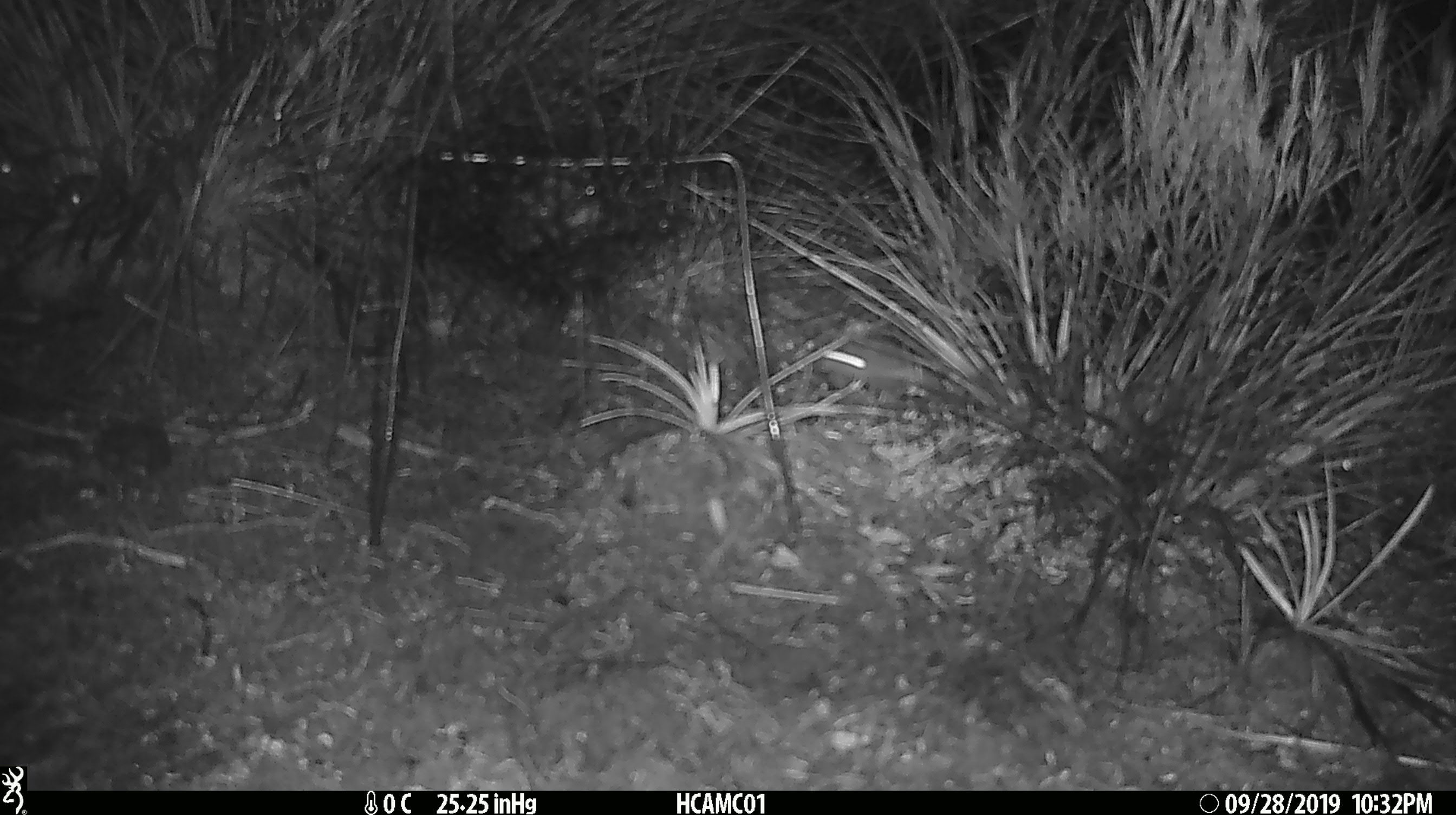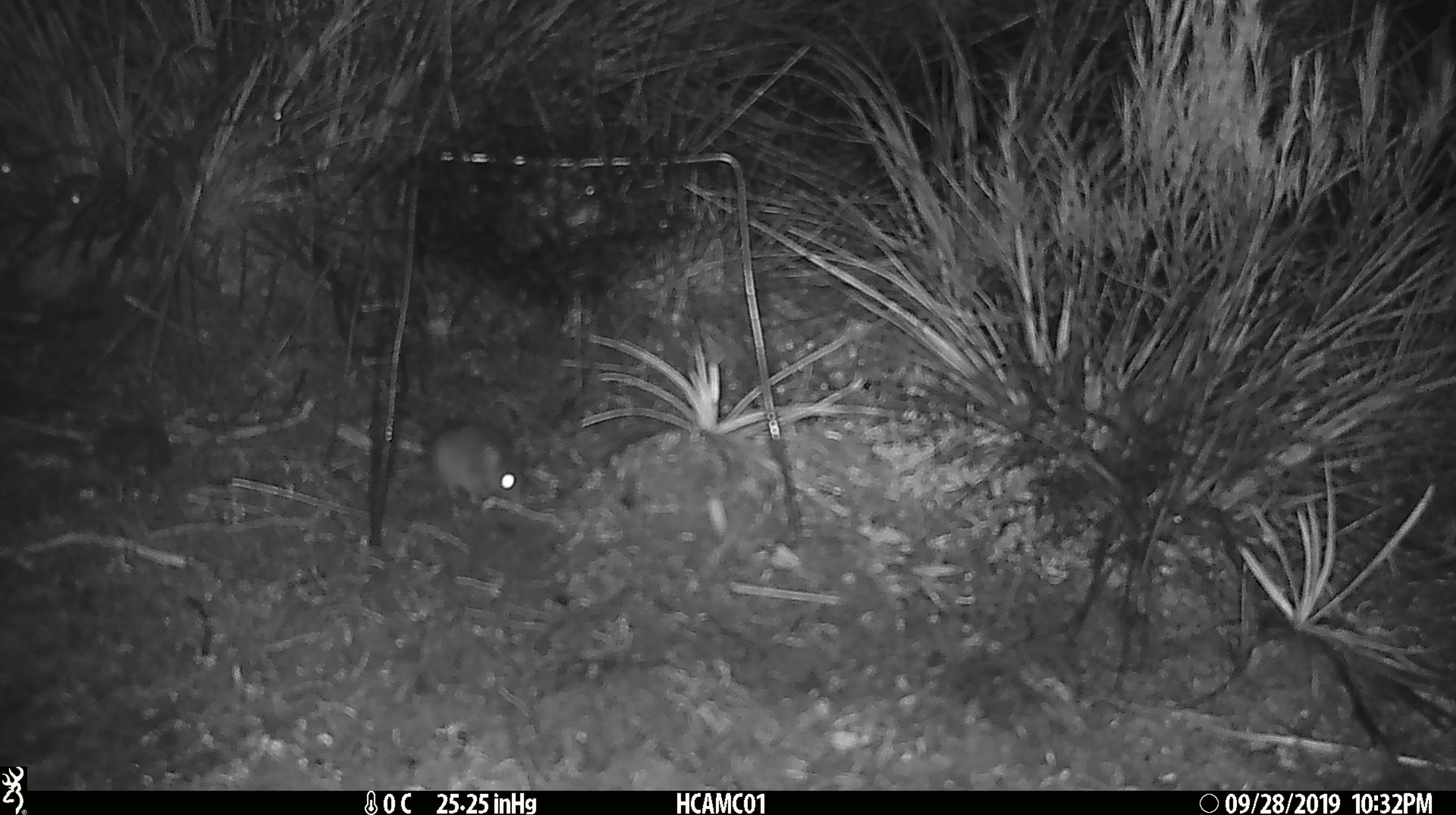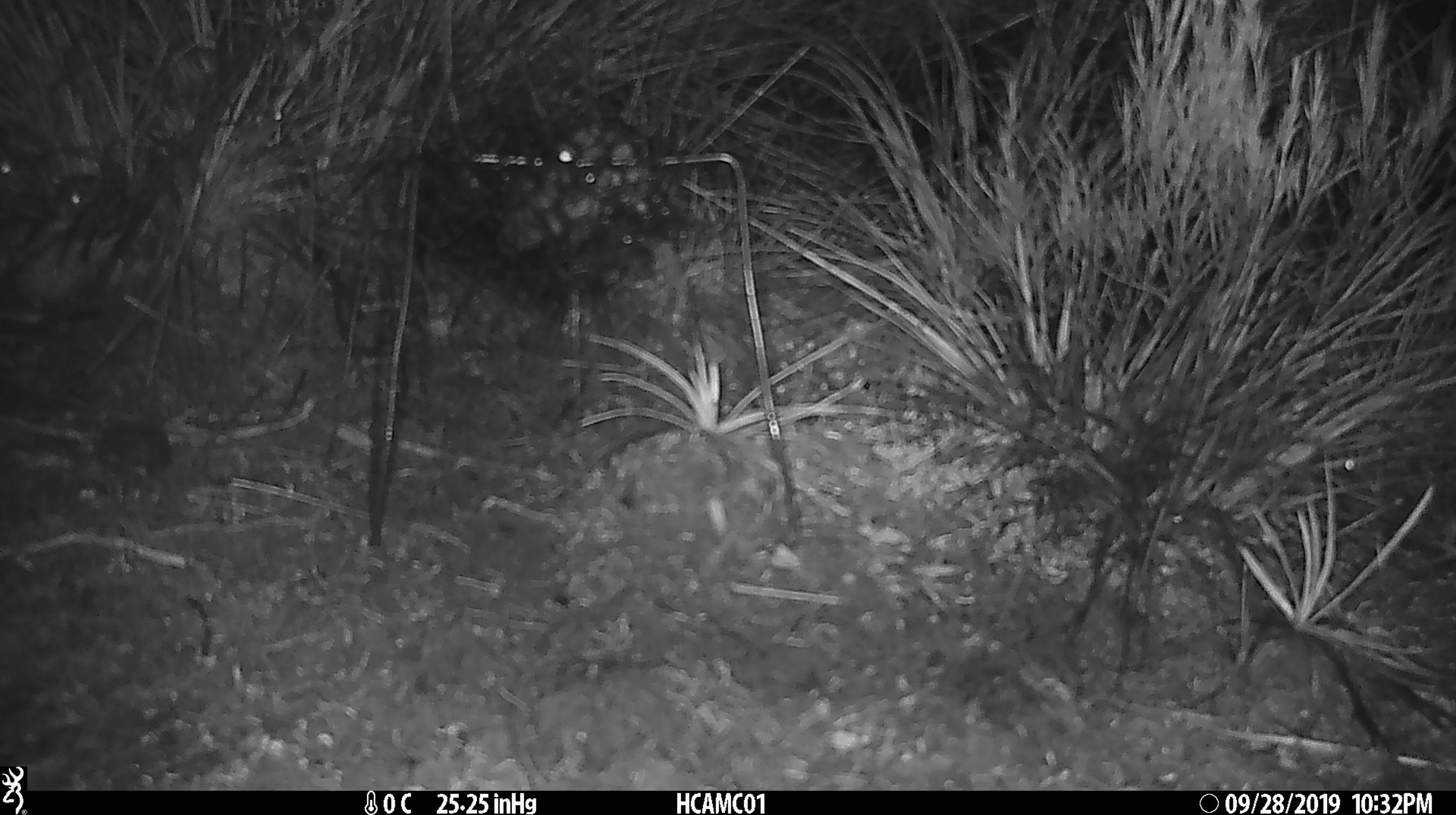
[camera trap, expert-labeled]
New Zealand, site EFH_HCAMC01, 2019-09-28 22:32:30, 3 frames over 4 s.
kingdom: Animalia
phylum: Chordata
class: Mammalia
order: Rodentia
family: Muridae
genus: Mus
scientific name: Mus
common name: mouse